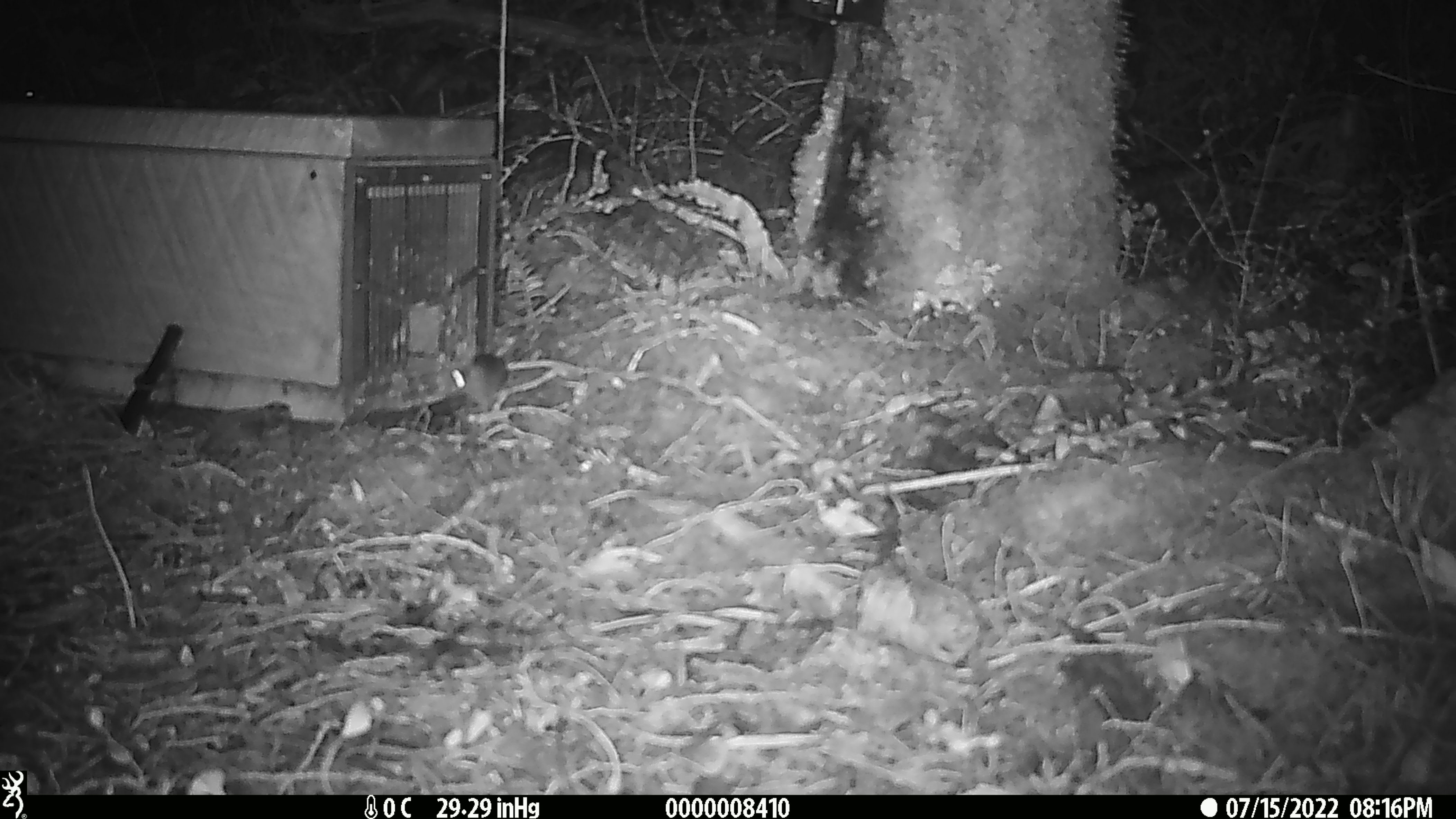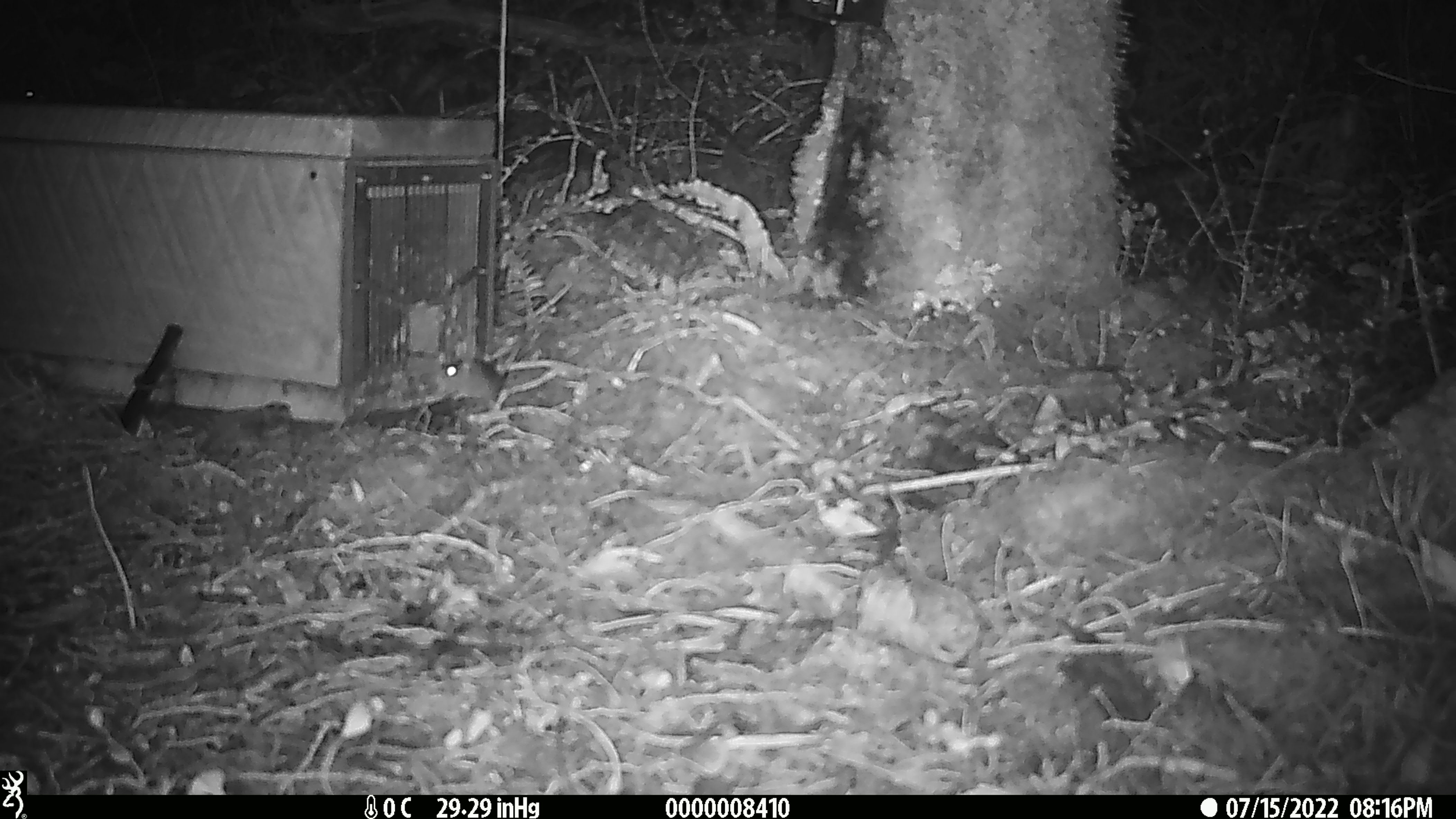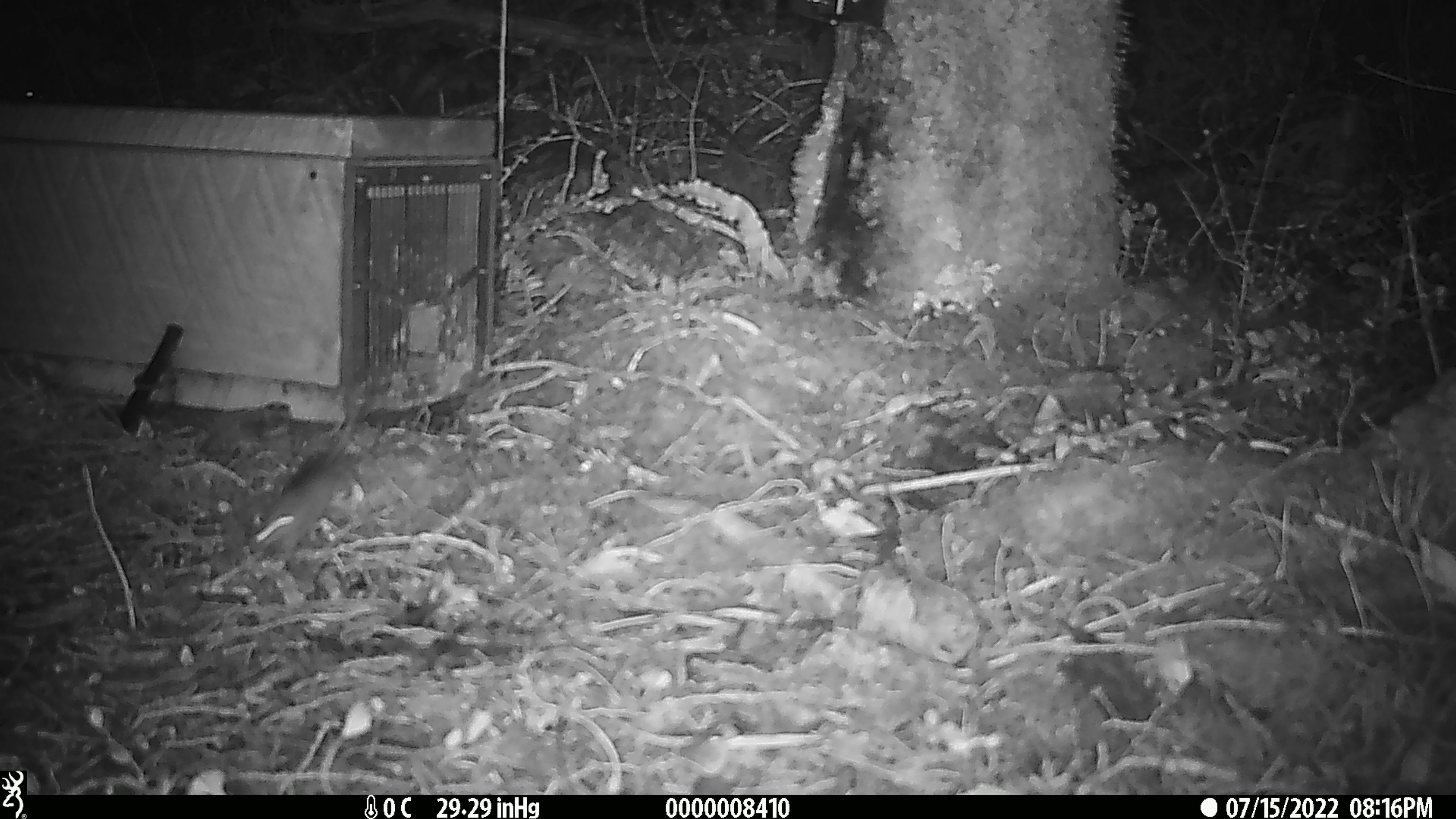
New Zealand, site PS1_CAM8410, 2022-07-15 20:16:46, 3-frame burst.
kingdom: Animalia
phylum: Chordata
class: Mammalia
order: Rodentia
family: Muridae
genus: Mus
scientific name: Mus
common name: mouse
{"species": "mouse (Mus)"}